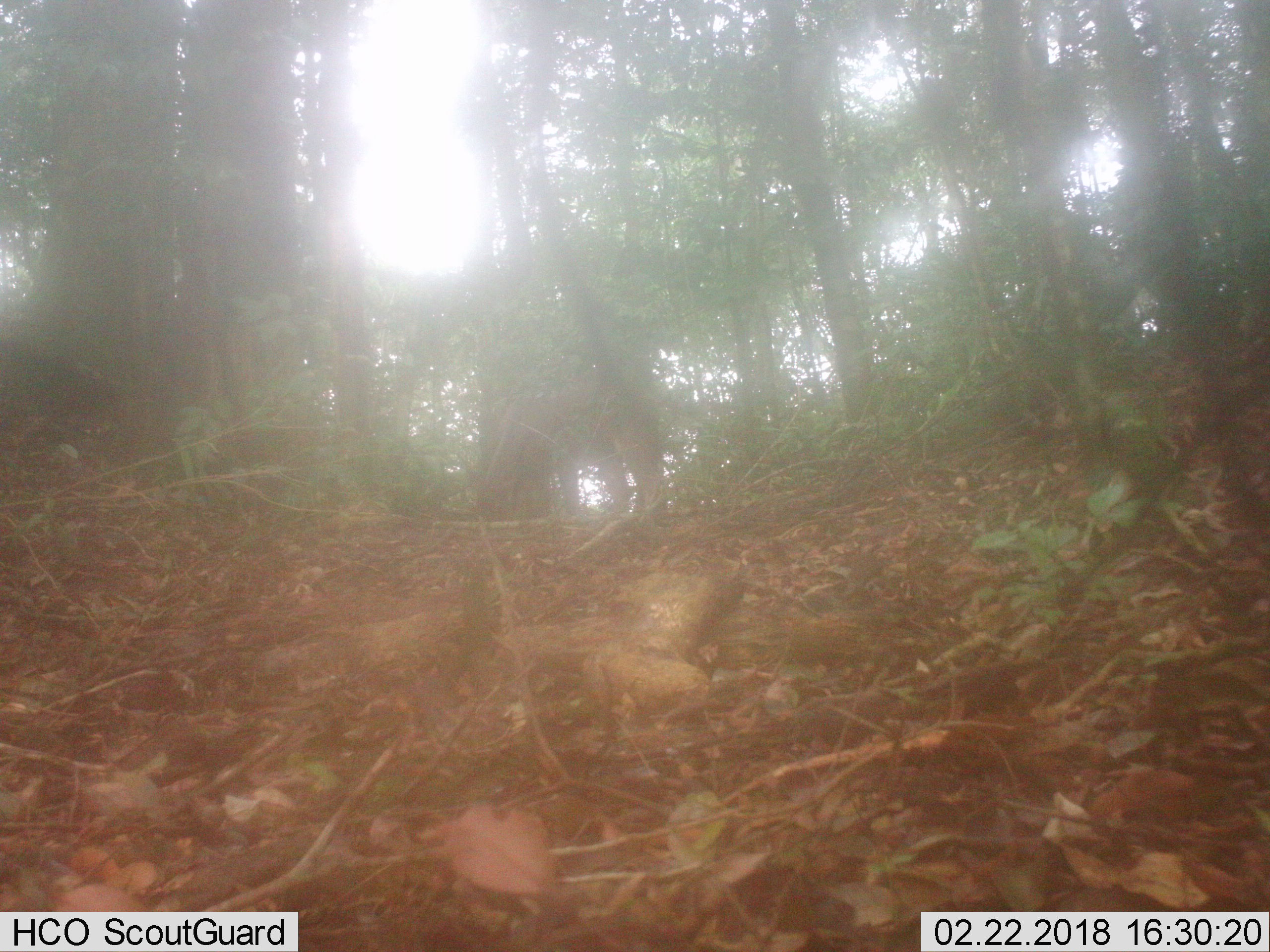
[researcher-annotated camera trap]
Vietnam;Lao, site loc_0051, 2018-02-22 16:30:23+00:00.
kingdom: Animalia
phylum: Chordata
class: Mammalia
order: Artiodactyla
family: Cervidae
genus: Rusa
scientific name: Rusa unicolor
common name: sambar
Sambar (Rusa unicolor). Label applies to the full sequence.